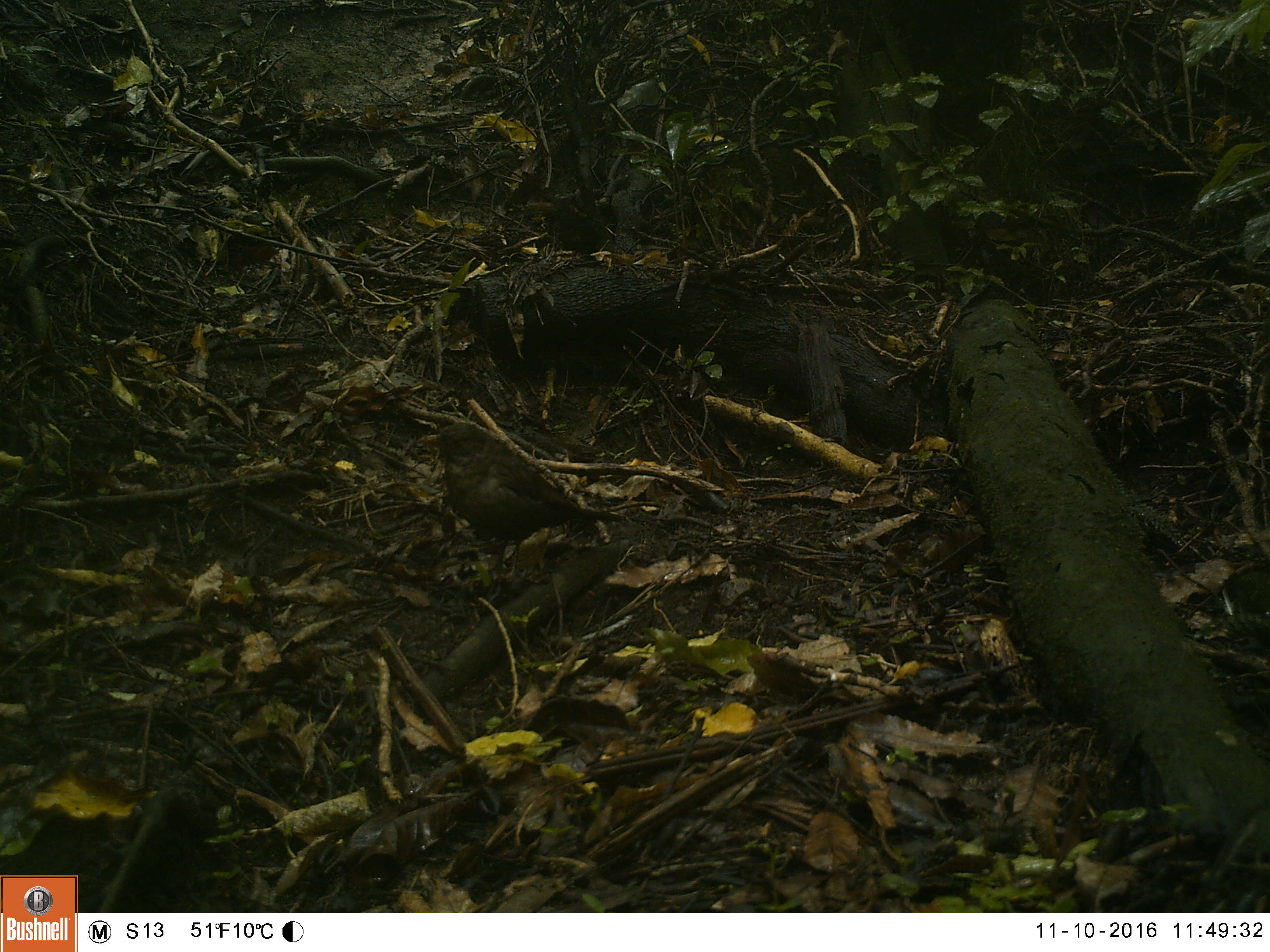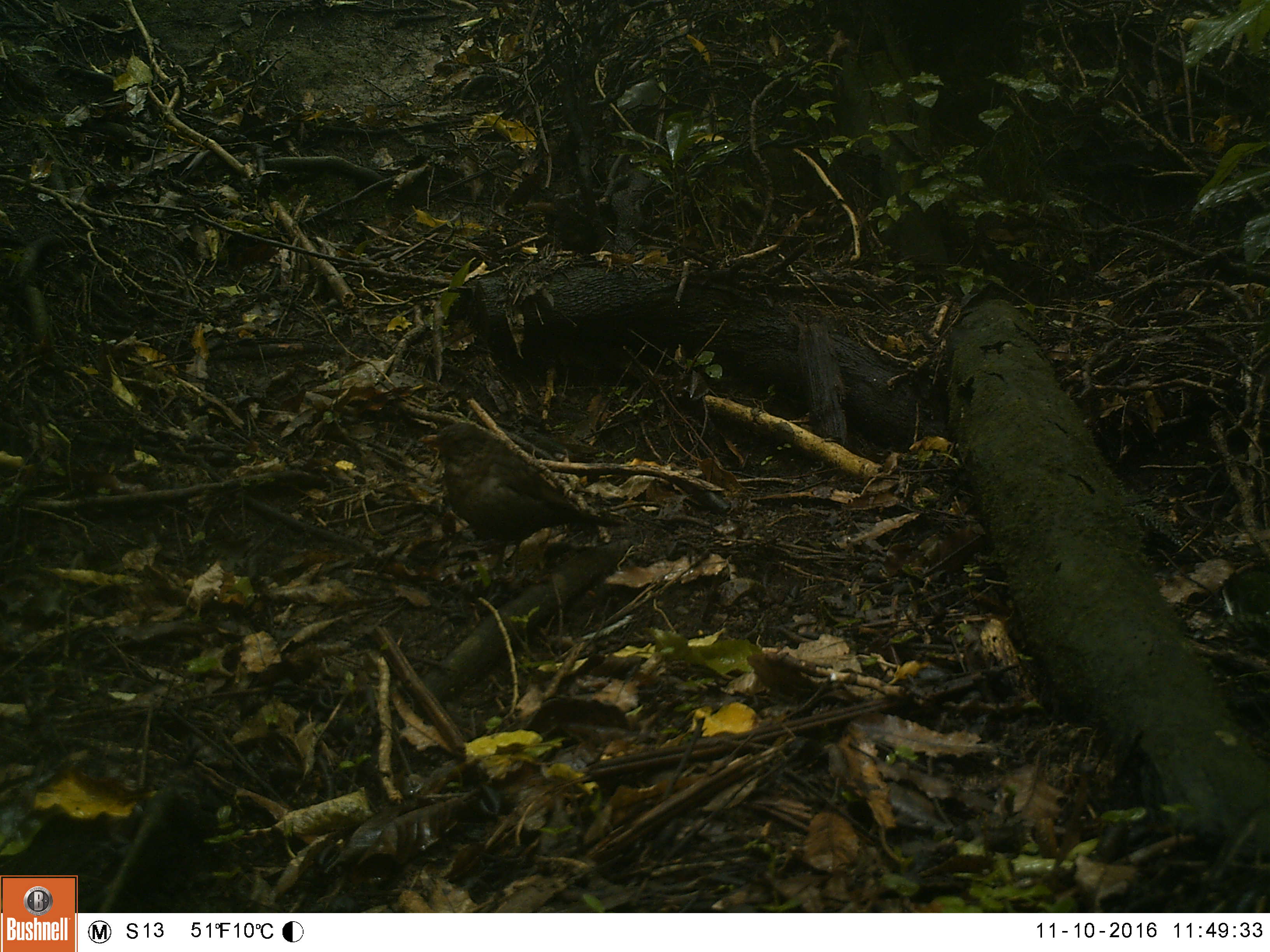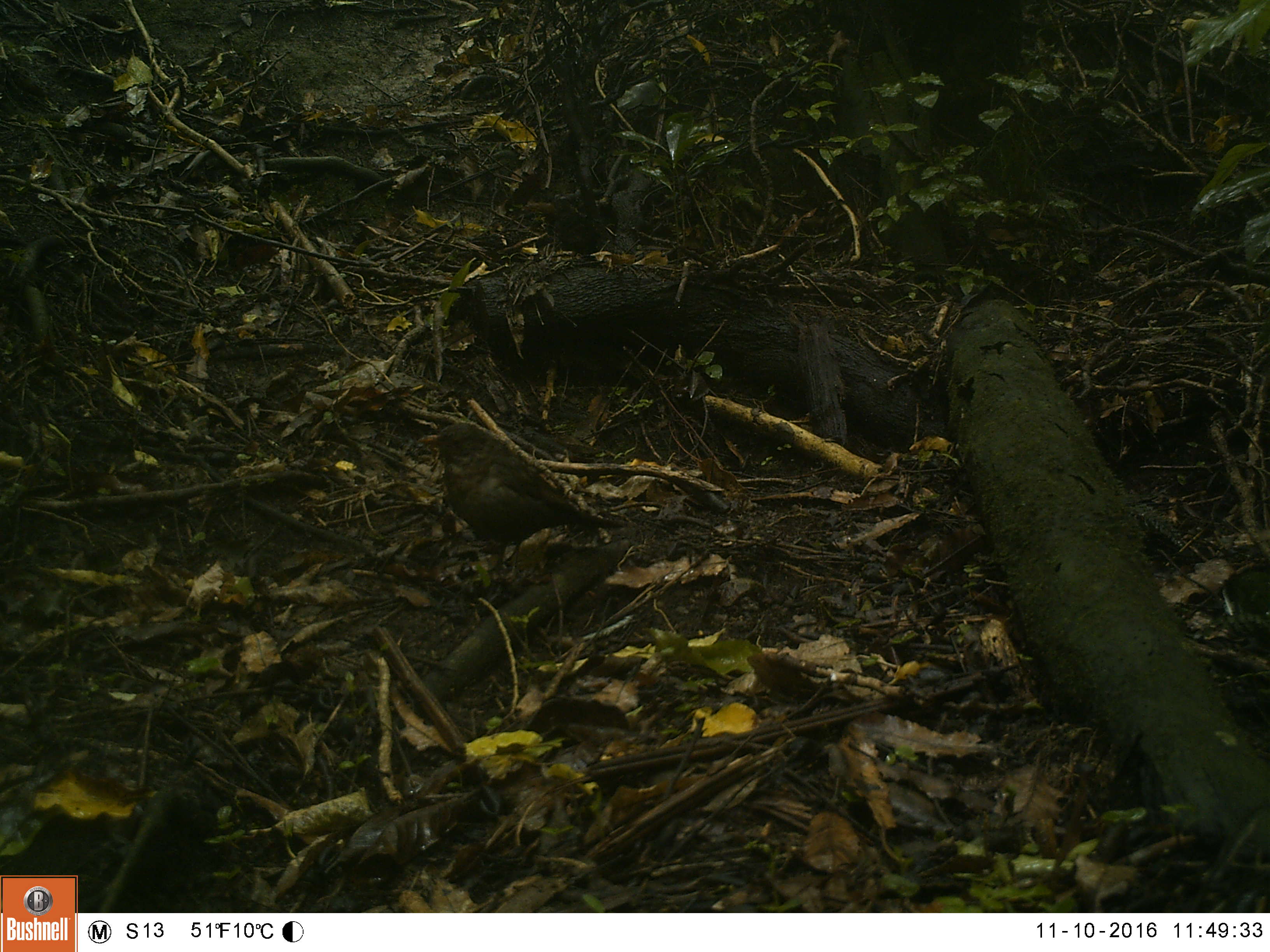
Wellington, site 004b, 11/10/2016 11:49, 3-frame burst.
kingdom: Animalia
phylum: Chordata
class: Aves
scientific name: Aves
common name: bird